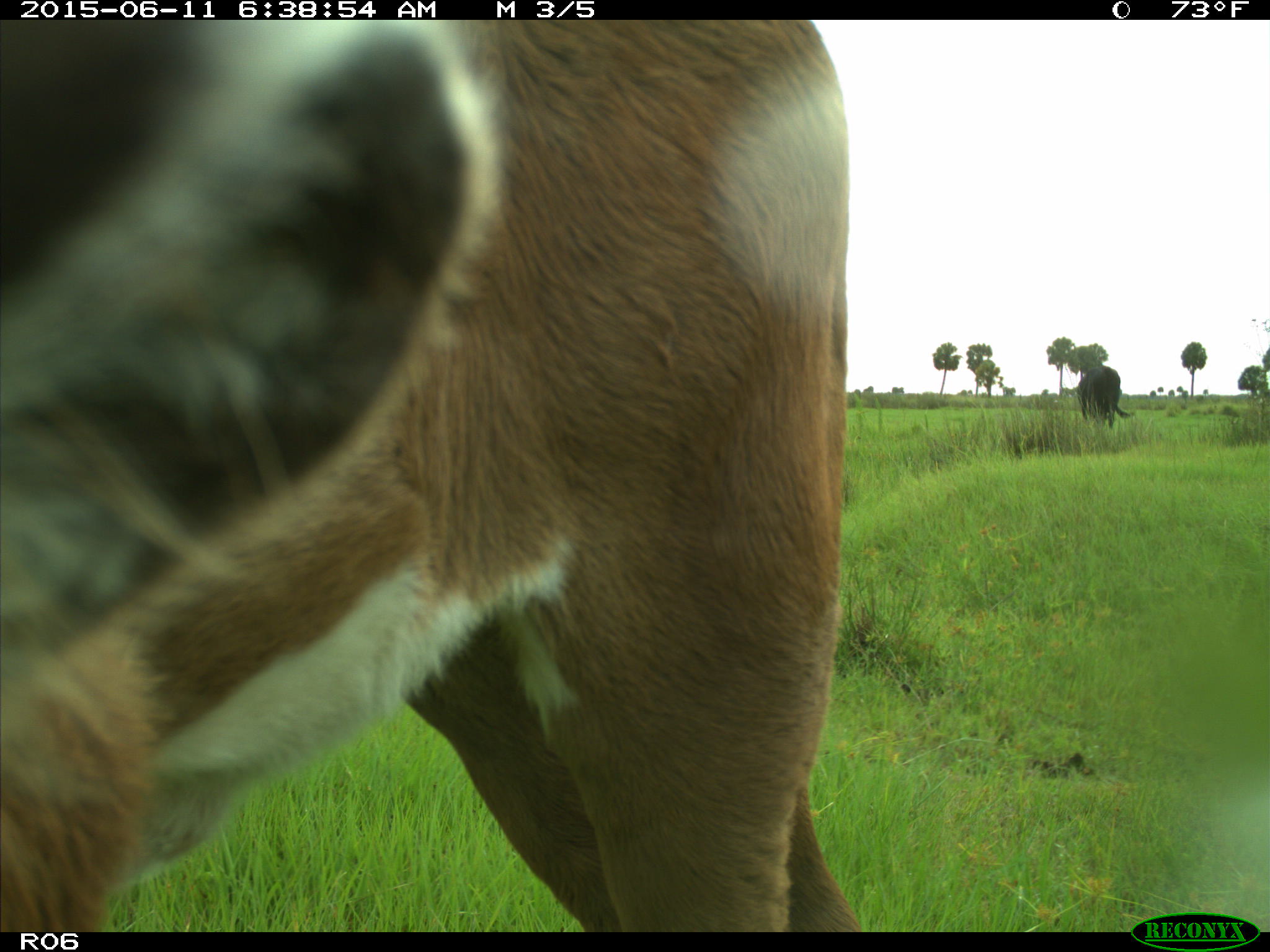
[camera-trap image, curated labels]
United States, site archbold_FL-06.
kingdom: Animalia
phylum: Chordata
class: Mammalia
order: Artiodactyla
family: Bovidae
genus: Bos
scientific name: Bos taurus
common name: domestic cow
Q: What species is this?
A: Bos taurus (domestic cow).